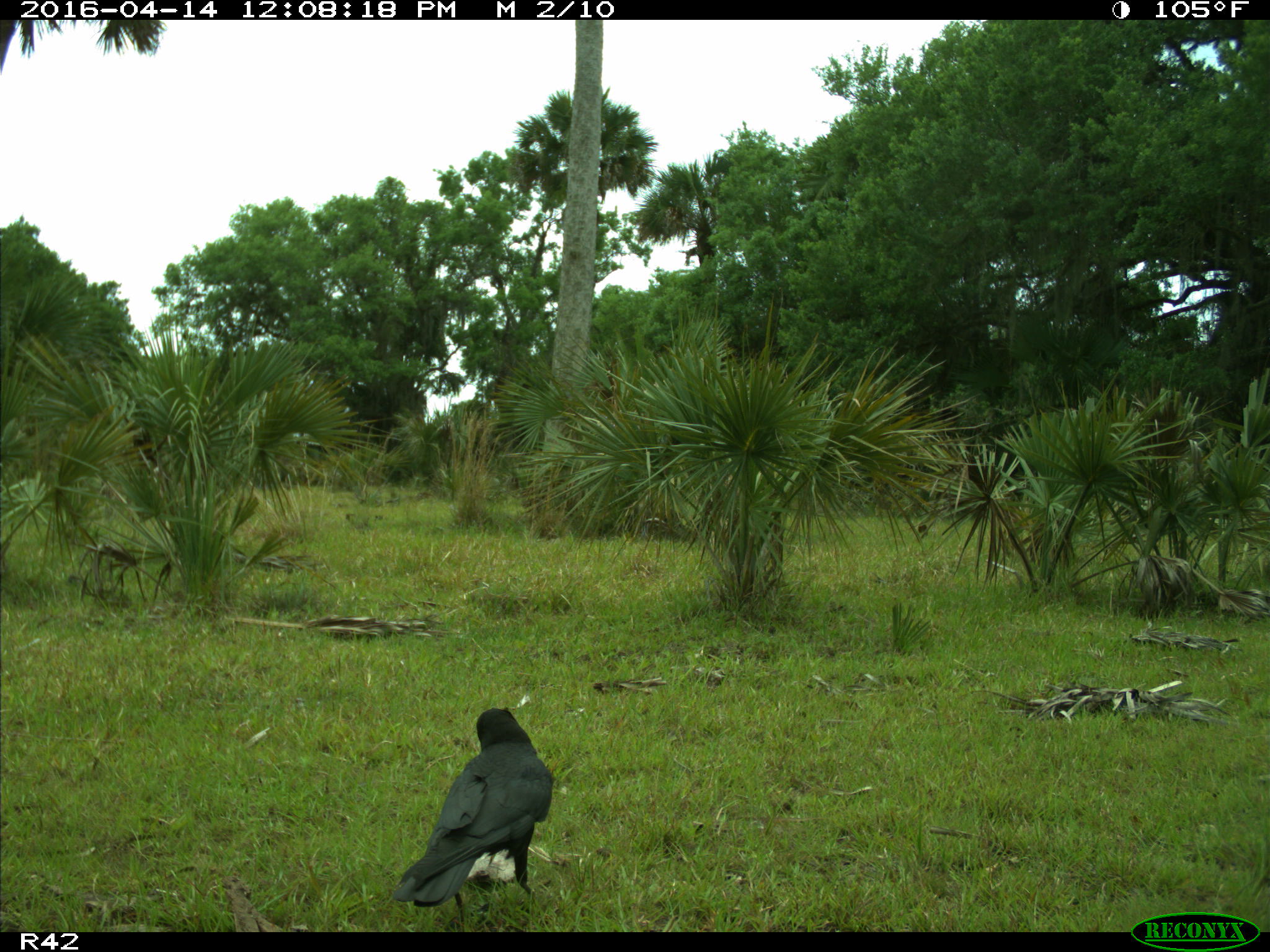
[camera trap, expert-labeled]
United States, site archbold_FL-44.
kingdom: Animalia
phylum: Chordata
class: Aves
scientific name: Aves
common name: birds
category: unidentified bird